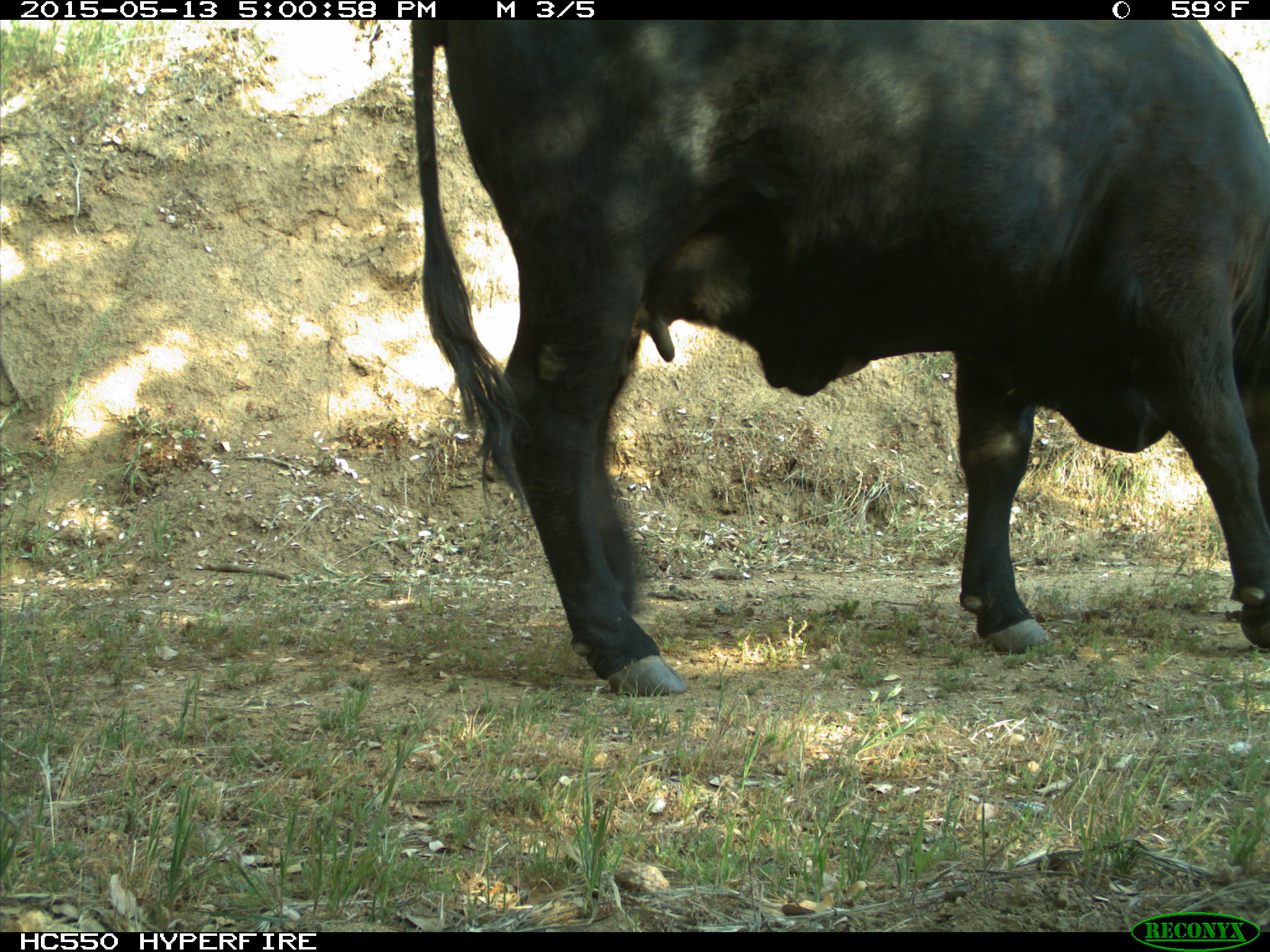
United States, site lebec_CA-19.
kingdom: Animalia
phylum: Chordata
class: Mammalia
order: Artiodactyla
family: Bovidae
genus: Bos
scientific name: Bos taurus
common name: domestic cow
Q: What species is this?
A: Bos taurus (domestic cow).